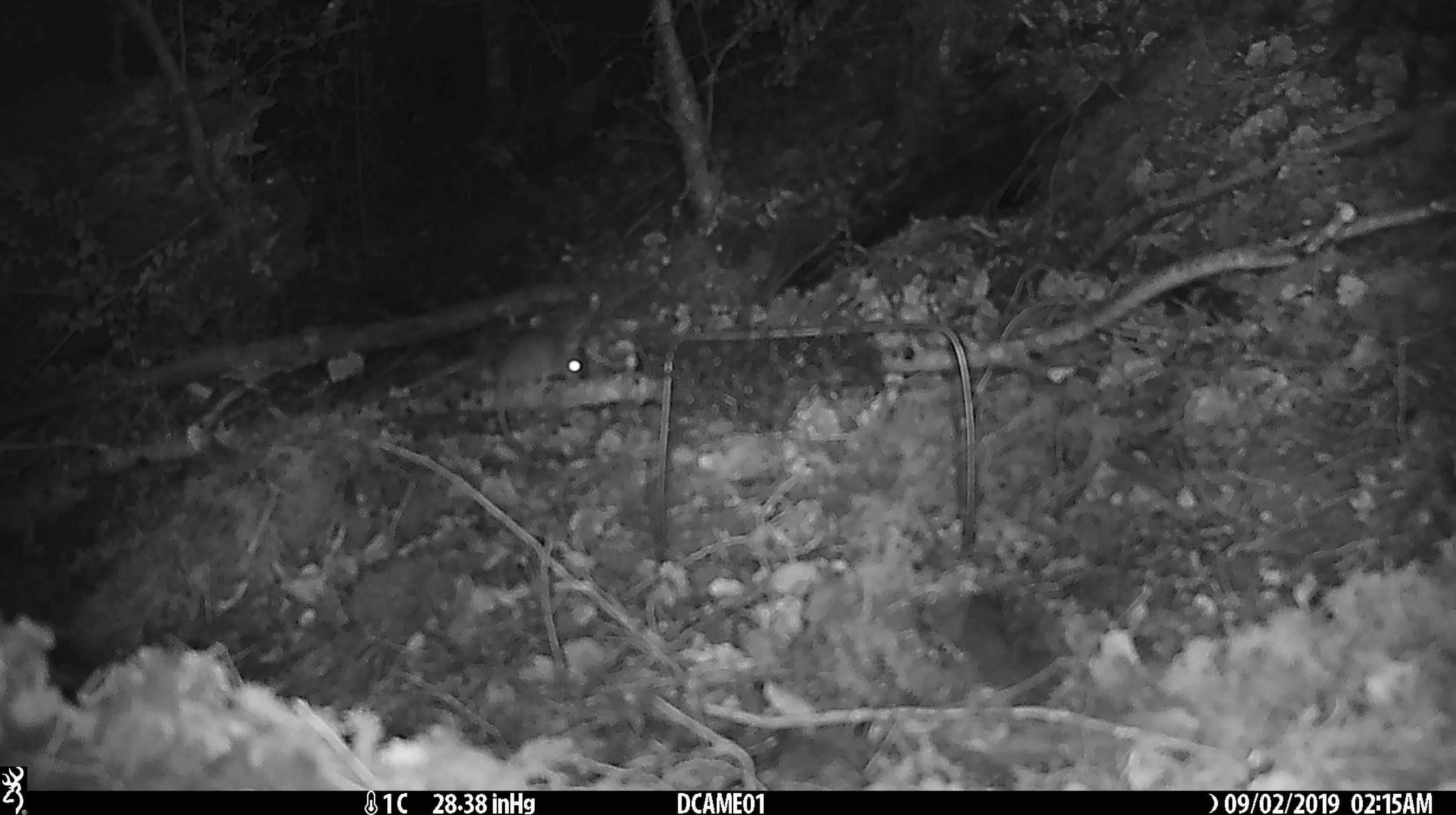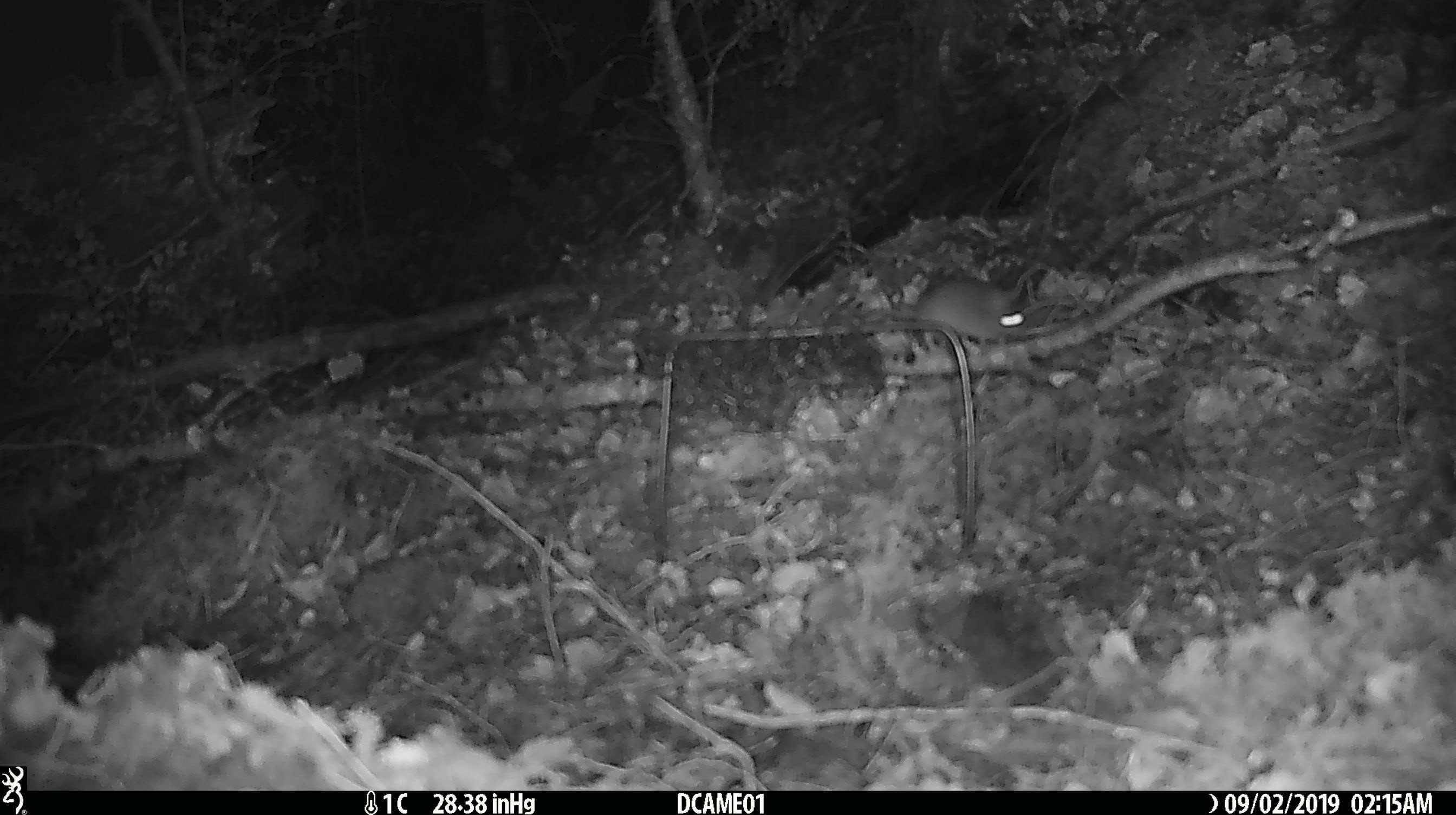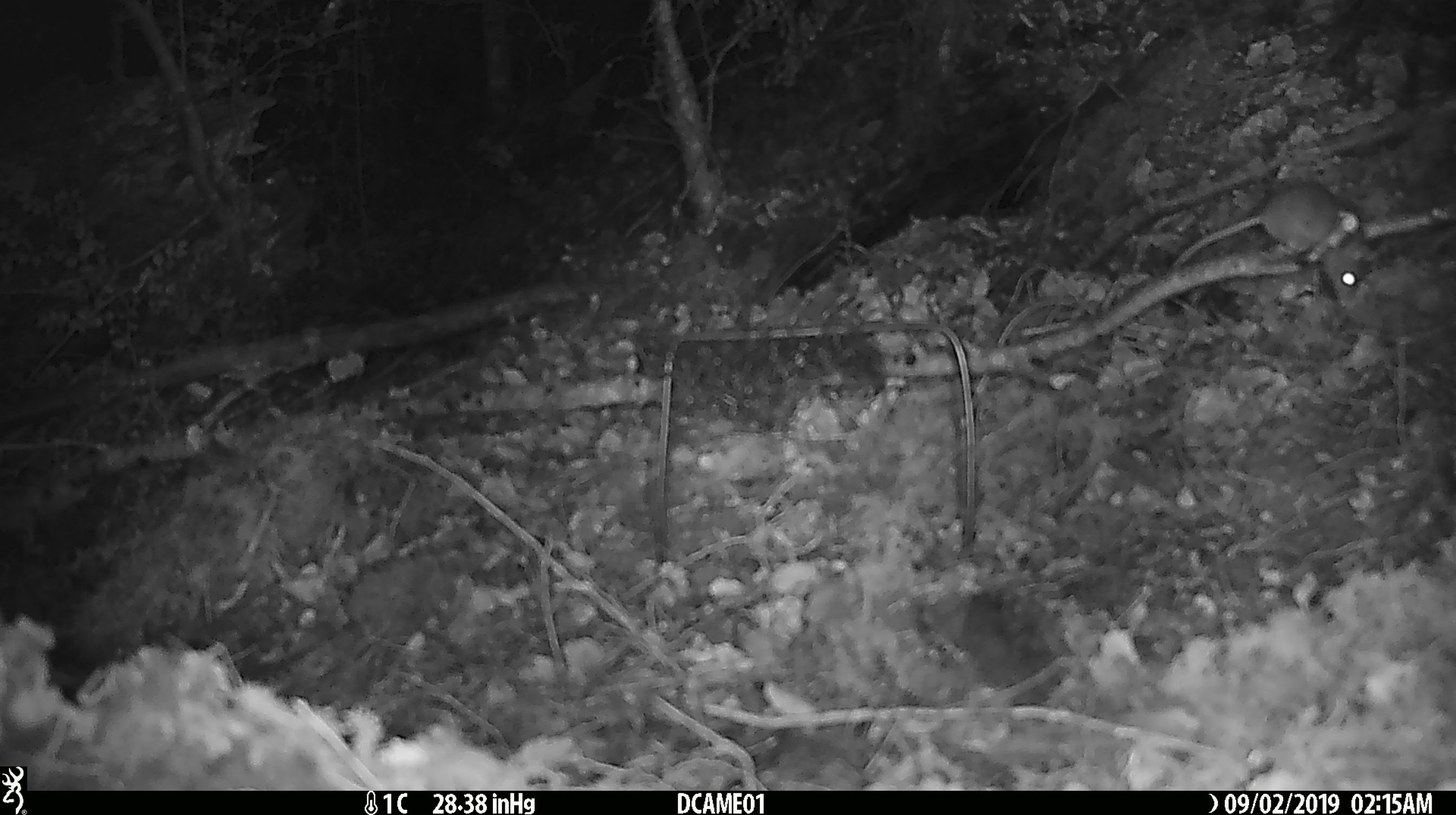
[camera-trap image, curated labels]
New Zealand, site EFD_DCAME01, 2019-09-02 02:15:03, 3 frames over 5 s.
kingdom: Animalia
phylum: Chordata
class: Mammalia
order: Rodentia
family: Muridae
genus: Mus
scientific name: Mus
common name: mouse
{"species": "mouse (Mus)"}